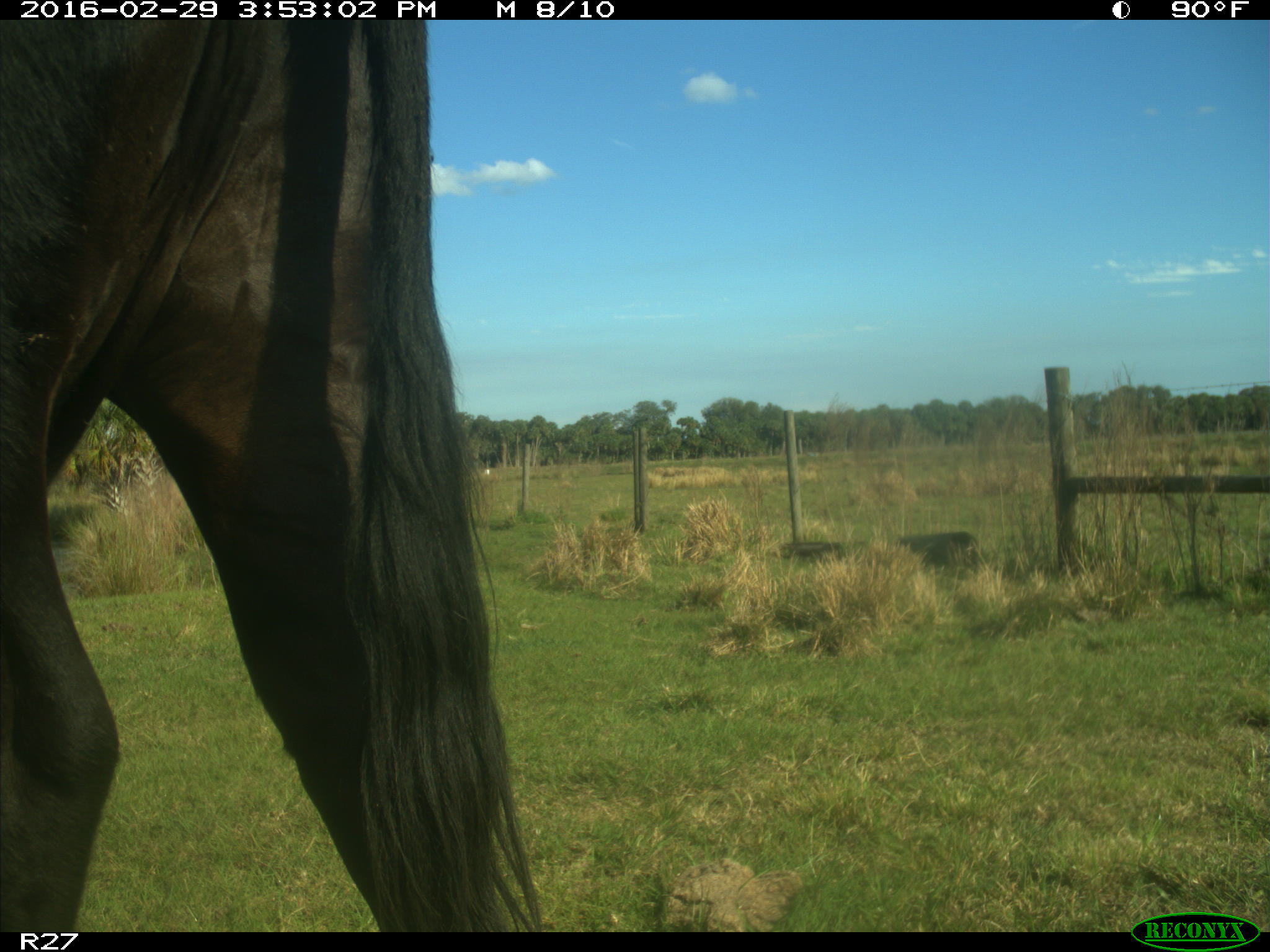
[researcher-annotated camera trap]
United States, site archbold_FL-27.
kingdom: Animalia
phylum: Chordata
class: Mammalia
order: Artiodactyla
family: Bovidae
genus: Bos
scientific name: Bos taurus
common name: domestic cow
Bos taurus (domestic cow).